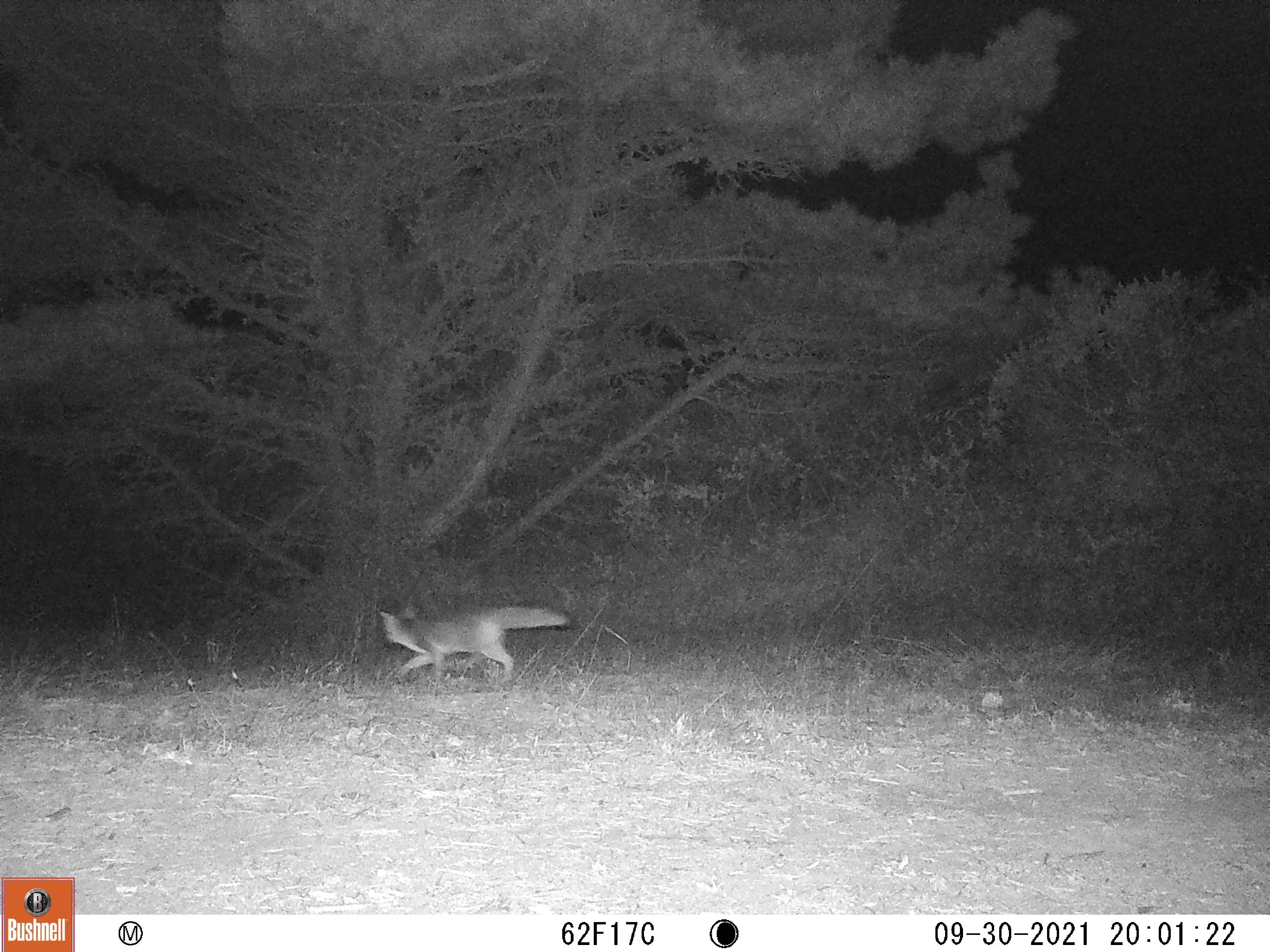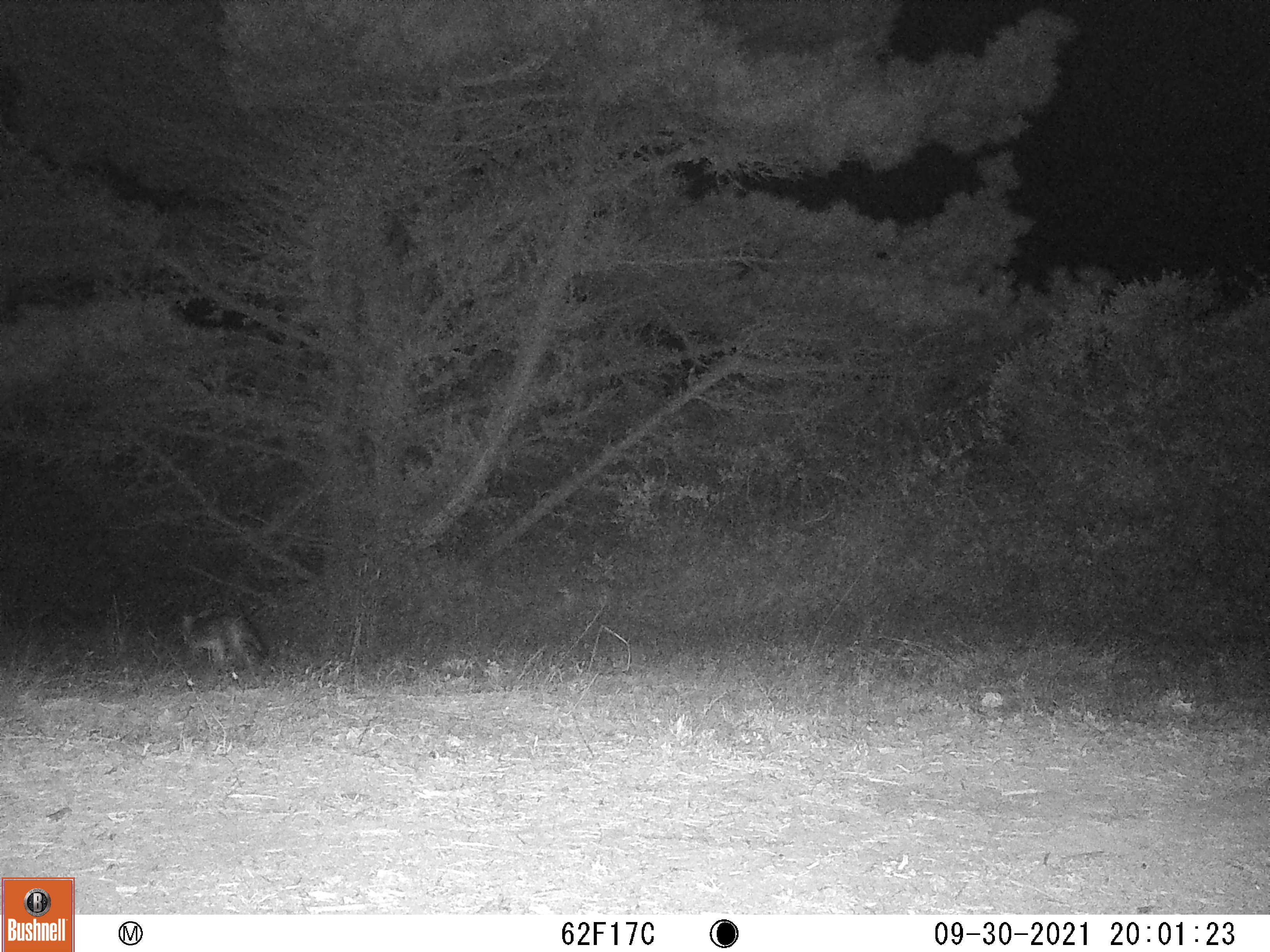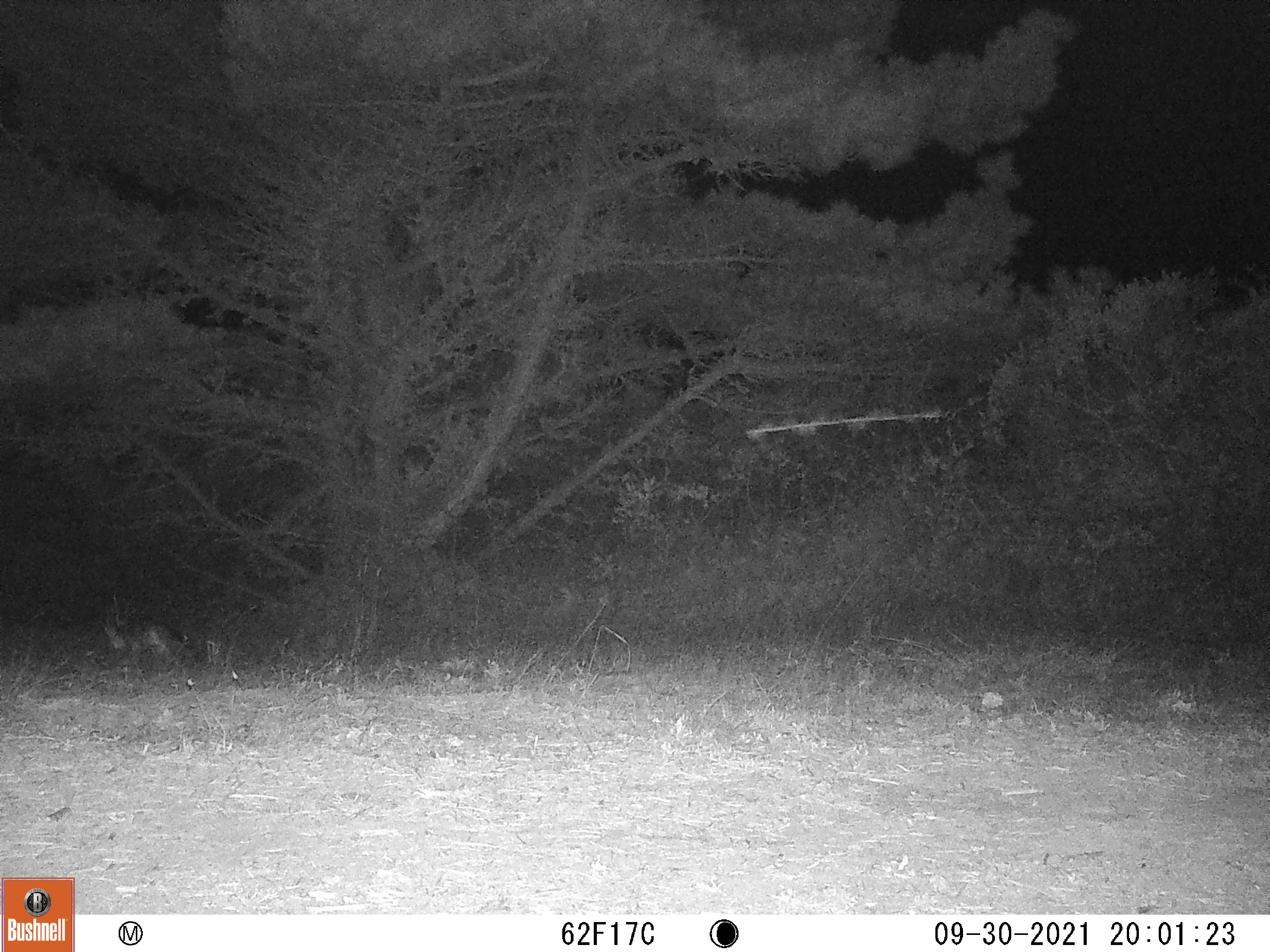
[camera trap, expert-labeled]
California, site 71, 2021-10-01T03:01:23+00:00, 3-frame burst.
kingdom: Animalia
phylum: Chordata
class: Mammalia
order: Carnivora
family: Canidae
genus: Urocyon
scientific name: Urocyon cinereoargenteus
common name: gray fox